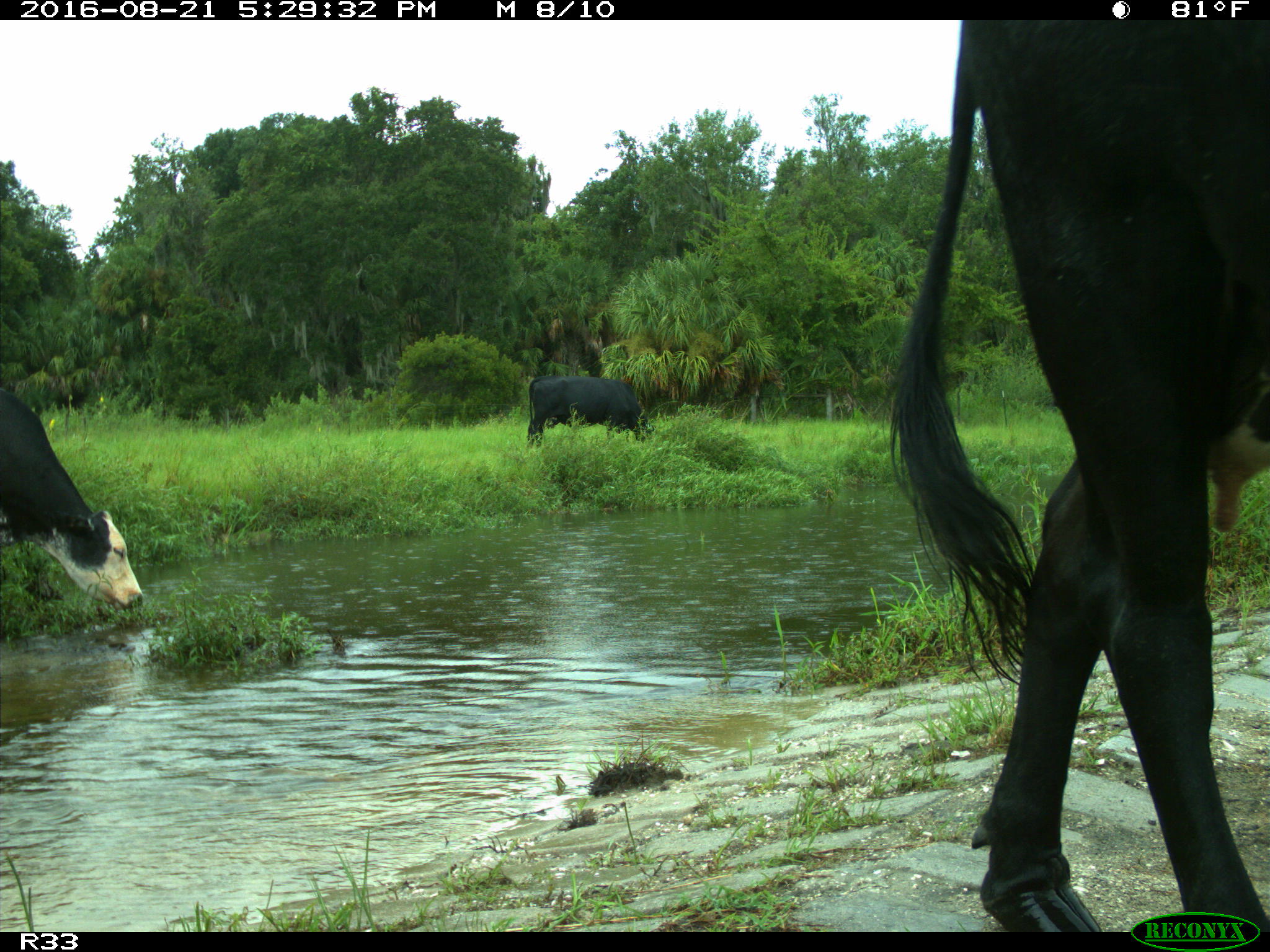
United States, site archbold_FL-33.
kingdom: Animalia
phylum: Chordata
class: Mammalia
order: Artiodactyla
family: Bovidae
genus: Bos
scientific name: Bos taurus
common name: domestic cow